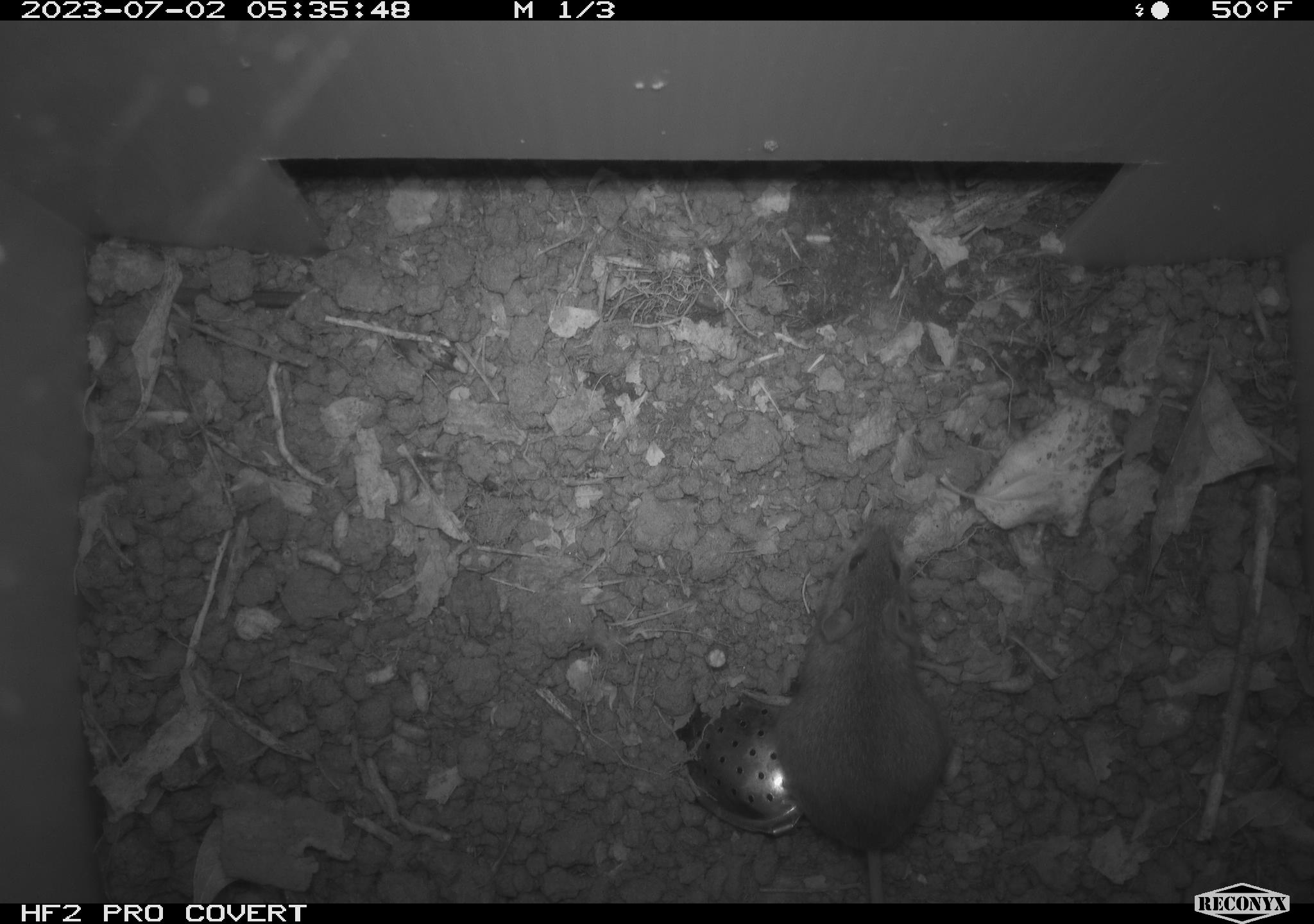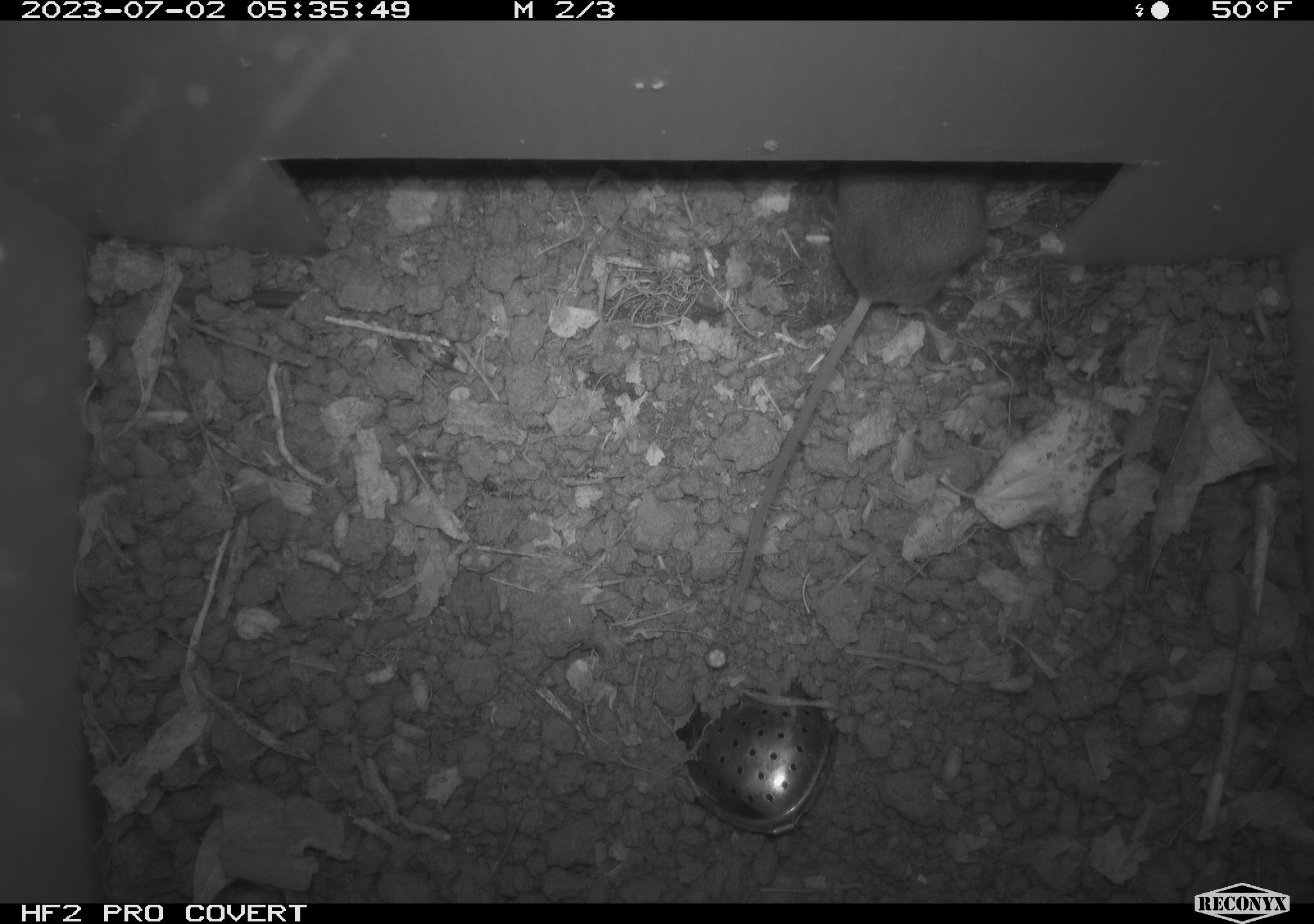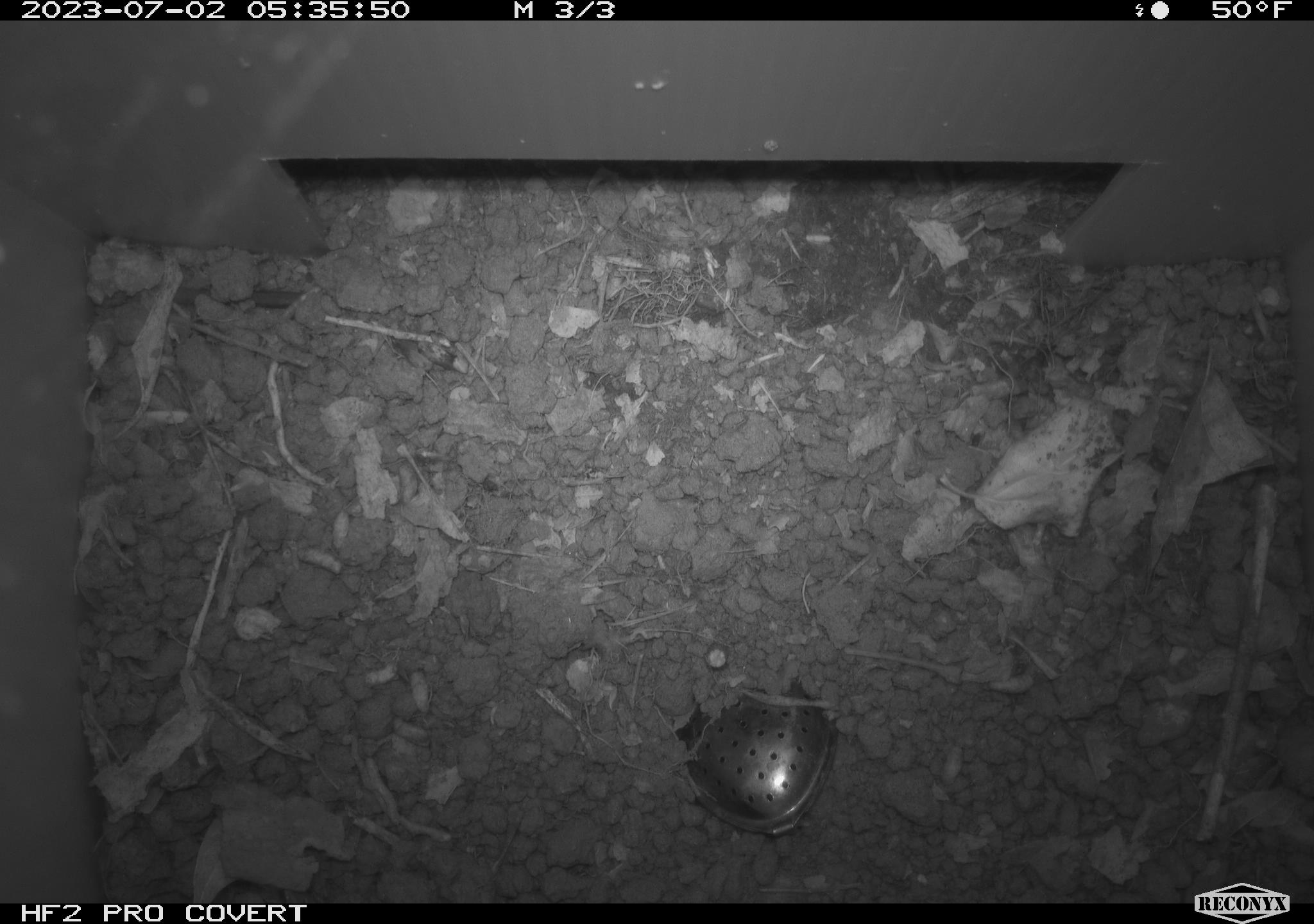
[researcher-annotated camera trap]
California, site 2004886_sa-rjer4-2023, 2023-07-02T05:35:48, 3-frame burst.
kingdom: Animalia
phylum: Chordata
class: Mammalia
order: Rodentia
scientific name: Rodentia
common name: mouse species